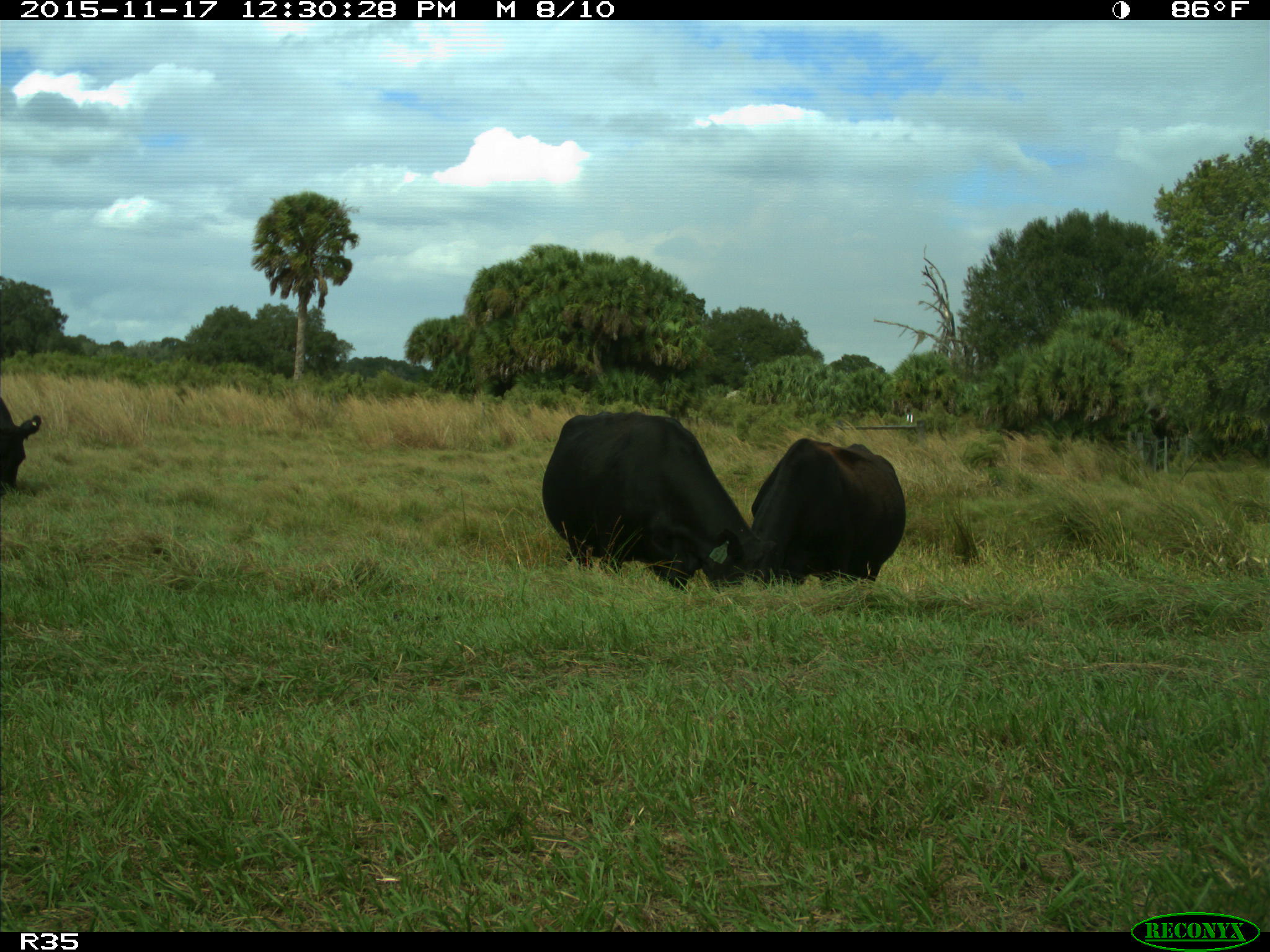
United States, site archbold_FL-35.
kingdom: Animalia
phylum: Chordata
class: Mammalia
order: Artiodactyla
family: Bovidae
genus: Bos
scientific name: Bos taurus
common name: domestic cow